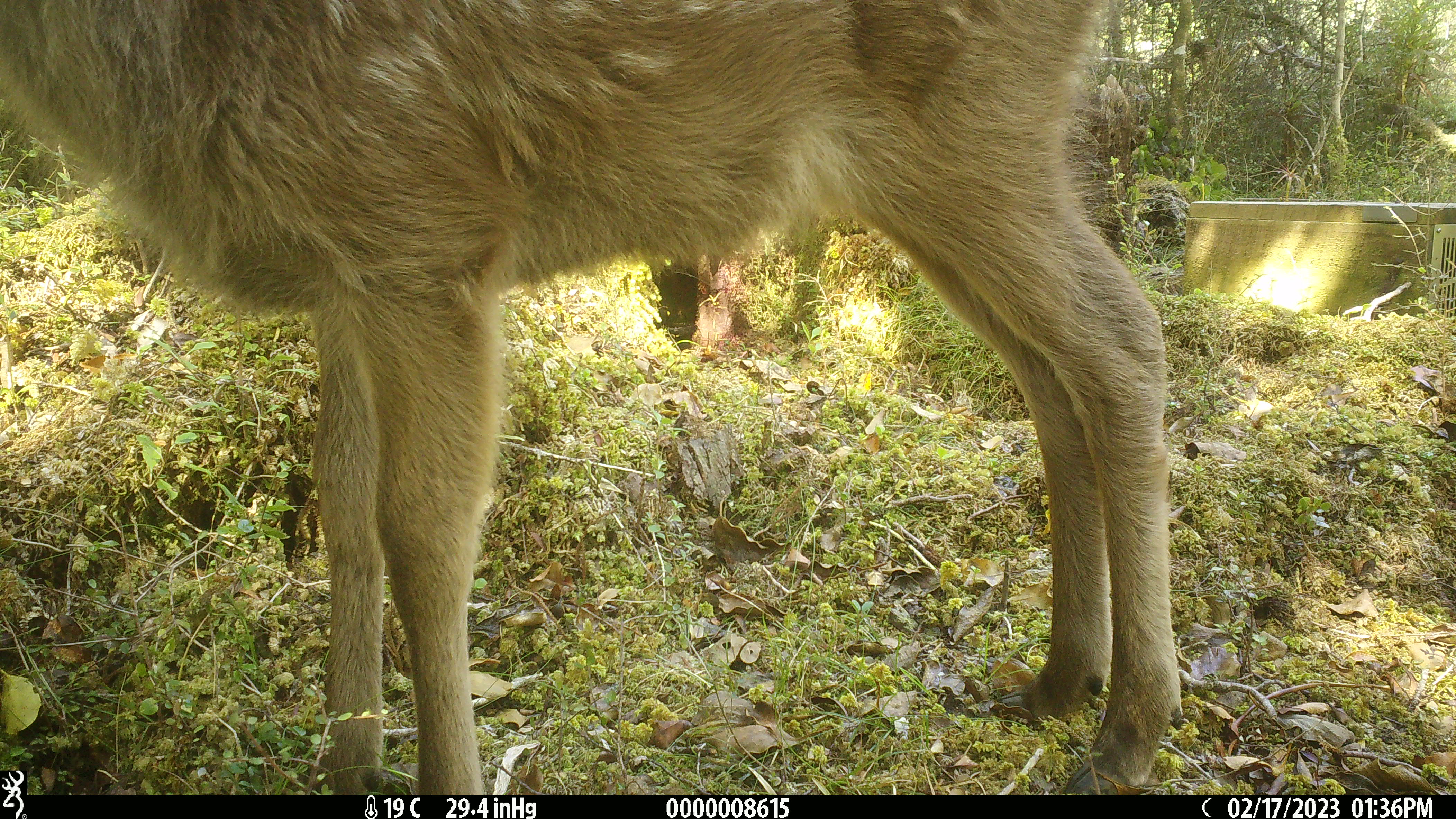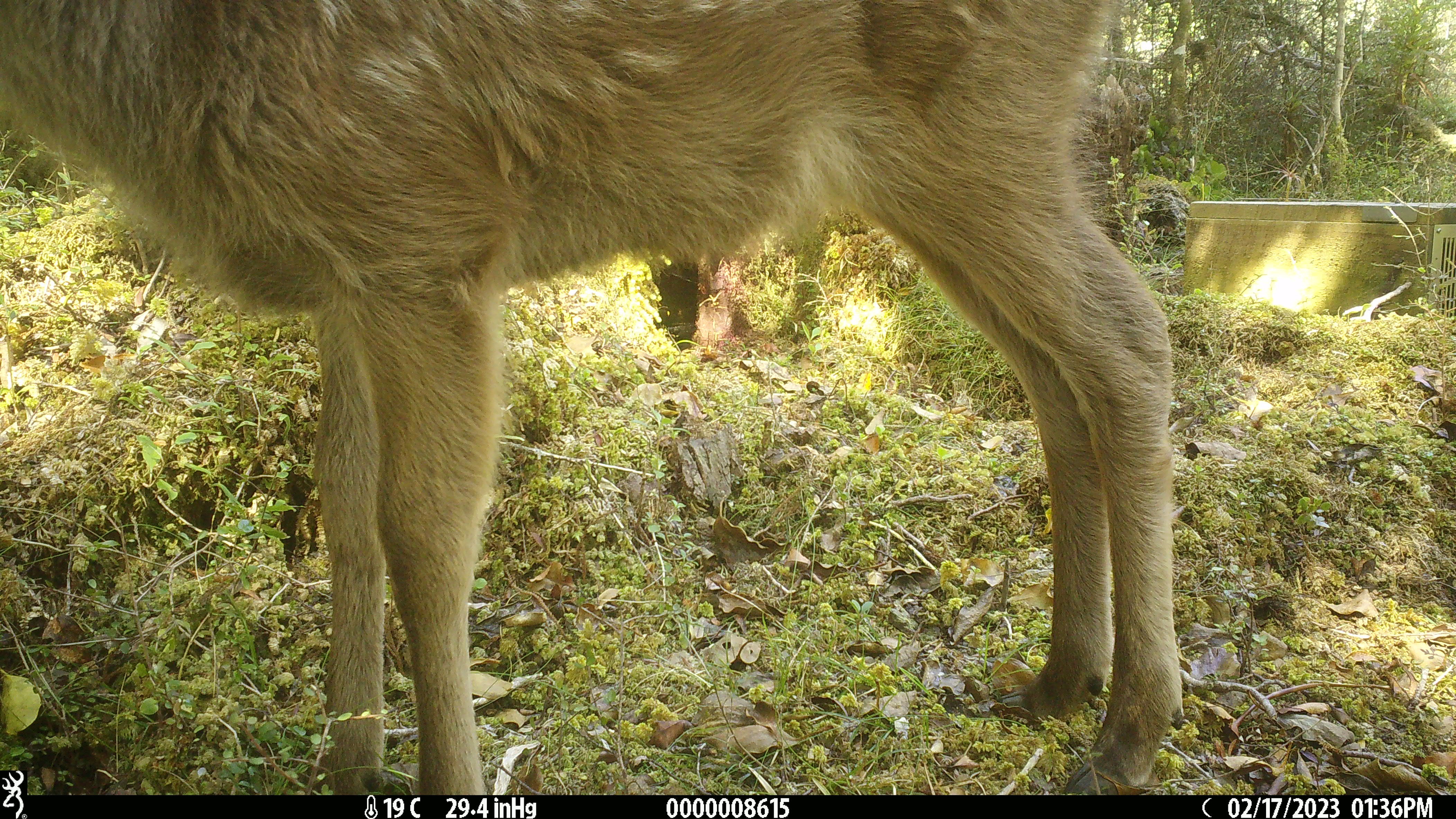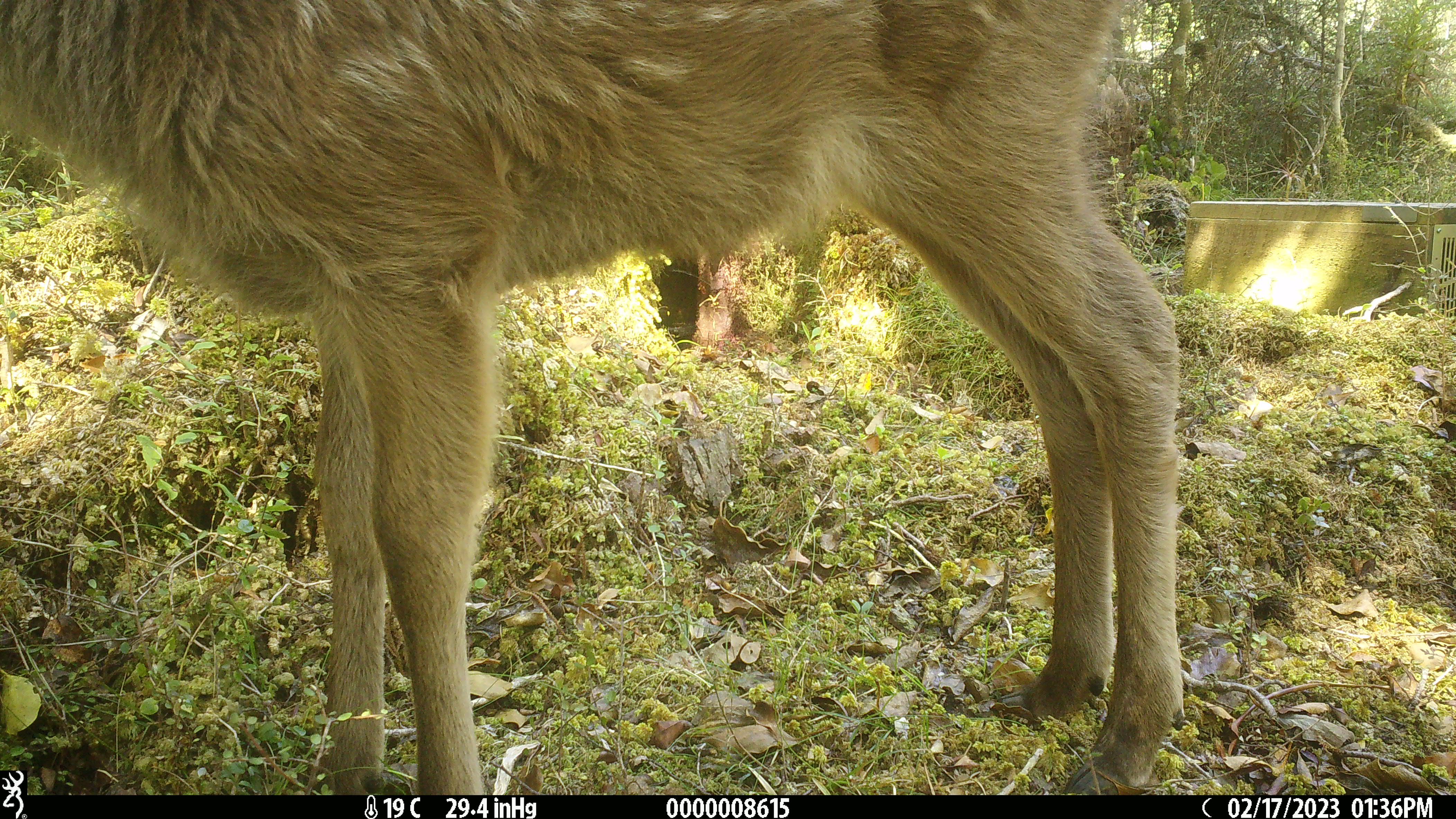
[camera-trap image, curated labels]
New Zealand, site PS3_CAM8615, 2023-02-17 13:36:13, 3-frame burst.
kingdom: Animalia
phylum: Chordata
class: Mammalia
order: Artiodactyla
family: Cervidae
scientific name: Cervidae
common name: deer